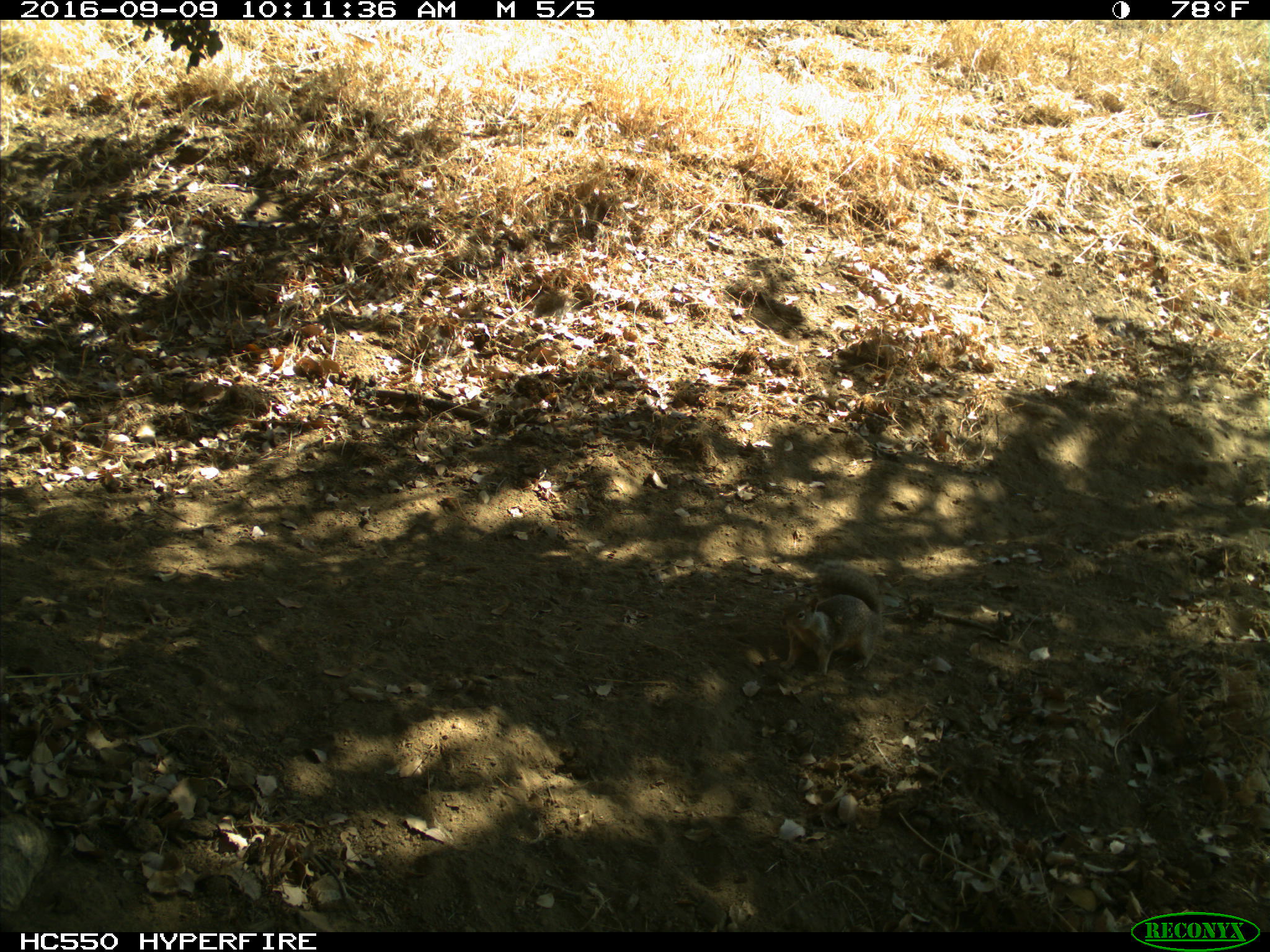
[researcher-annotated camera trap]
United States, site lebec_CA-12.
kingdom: Animalia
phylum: Chordata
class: Mammalia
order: Rodentia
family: Sciuridae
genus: Otospermophilus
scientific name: Otospermophilus beecheyi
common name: california ground squirrel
Otospermophilus beecheyi (california ground squirrel).